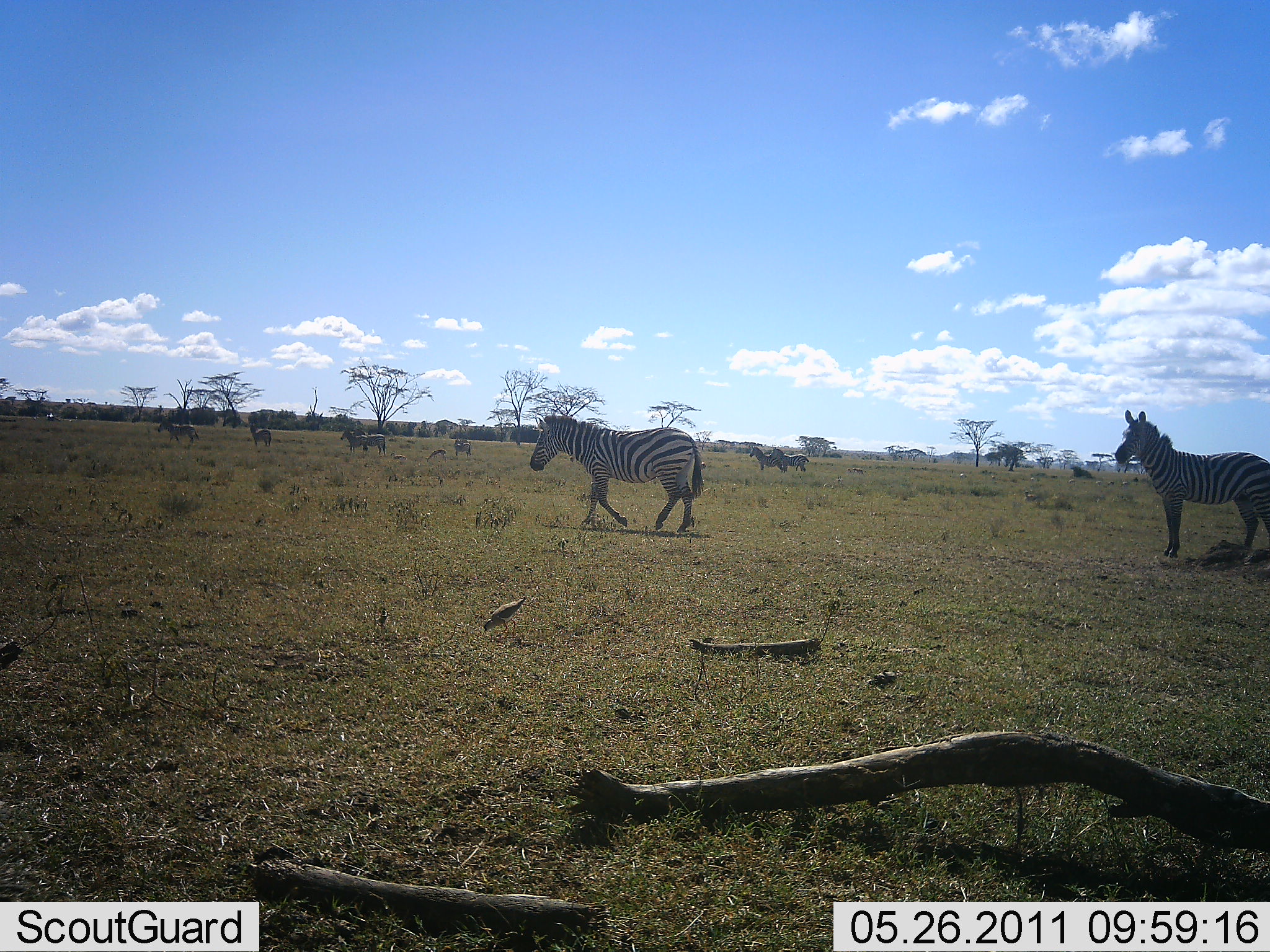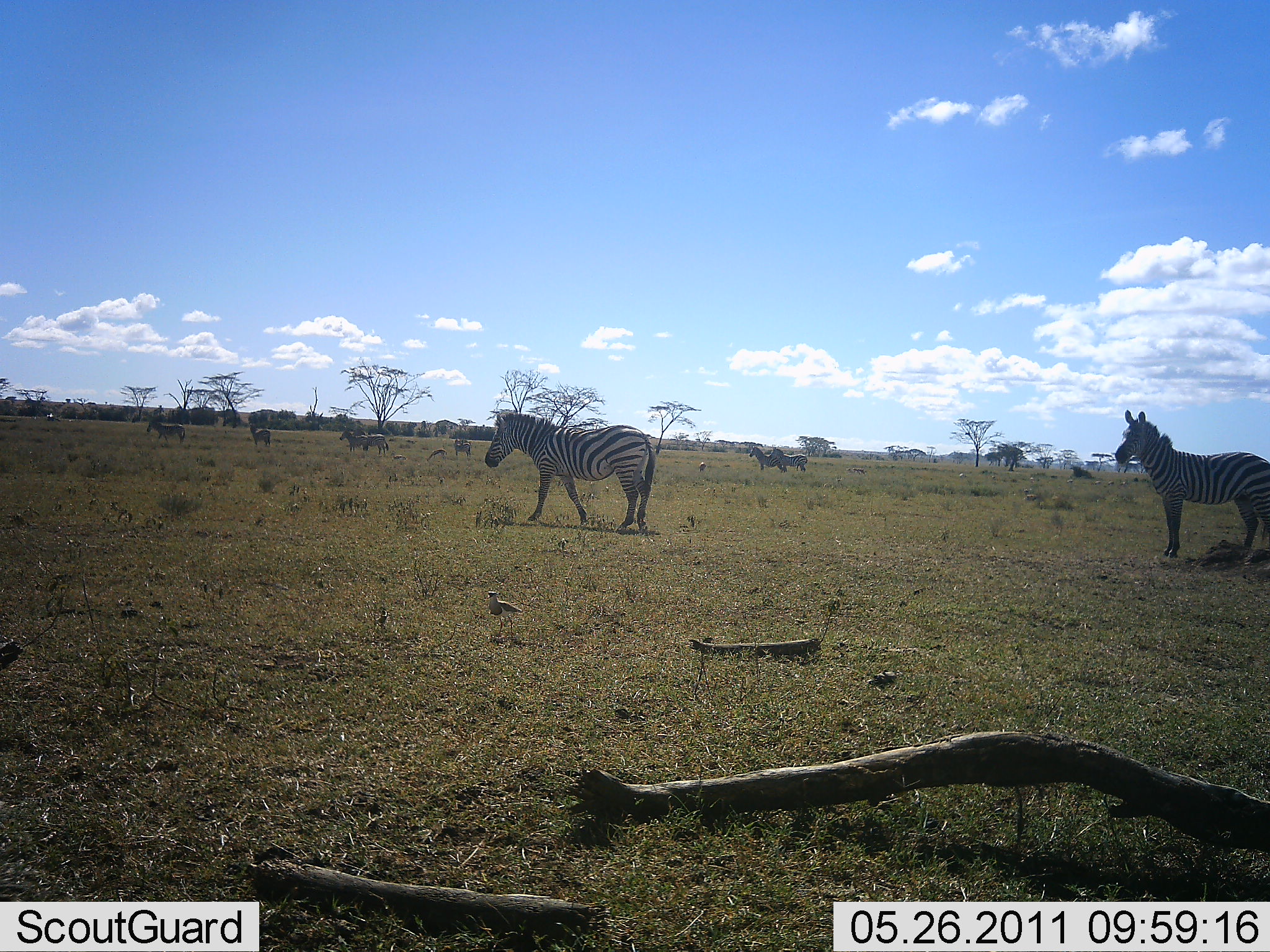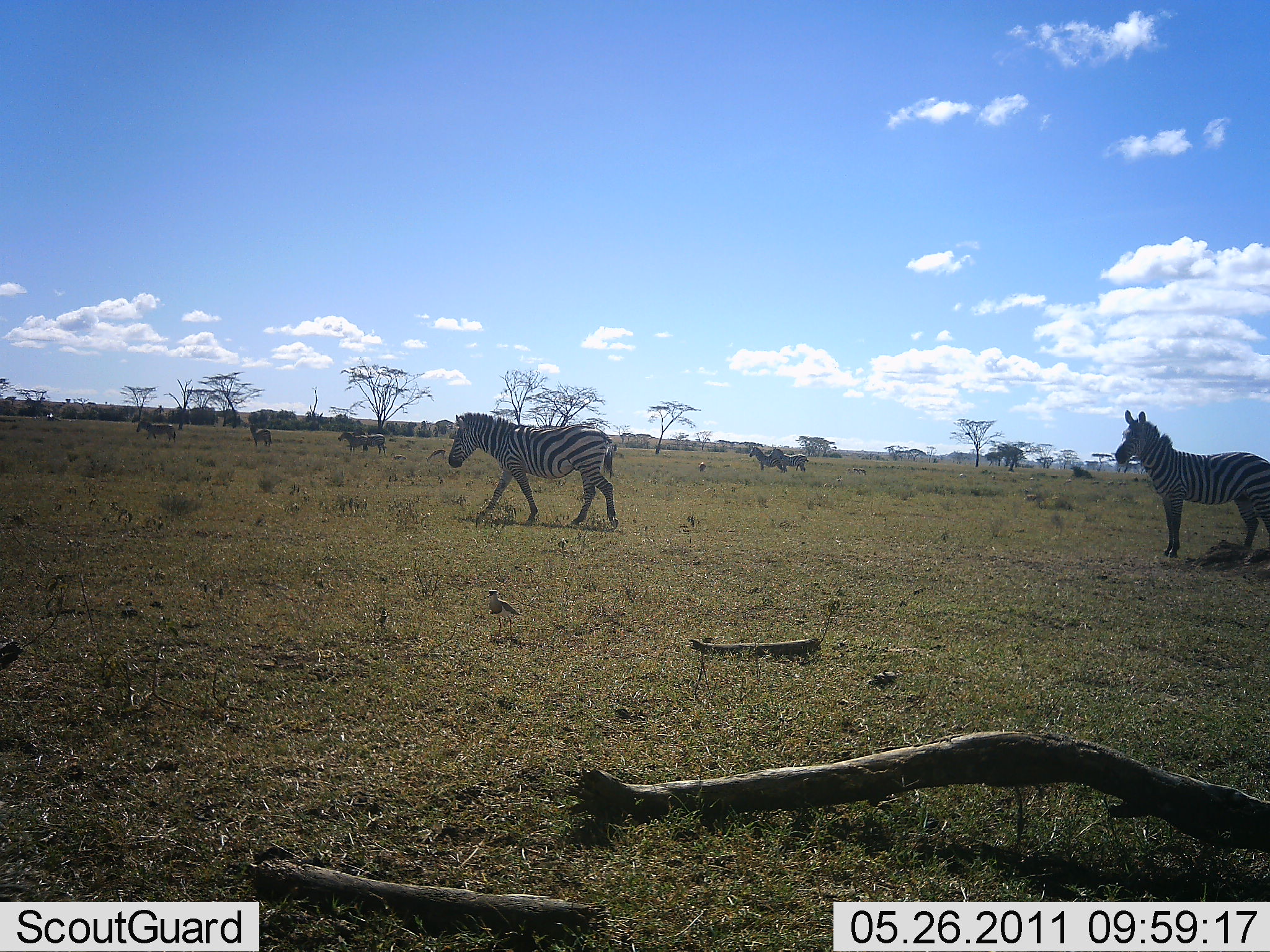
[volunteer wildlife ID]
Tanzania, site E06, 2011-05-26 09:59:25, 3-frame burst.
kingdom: Animalia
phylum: Chordata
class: Mammalia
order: Perissodactyla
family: Equidae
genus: Equus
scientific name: Equus quagga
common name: plains zebra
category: zebra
Zebra (plains zebra) (Equus quagga), count 8. Behavior (volunteer vote fractions): standing 81%, resting 0%, moving 62%, interacting 0%. Young present (vote fraction): 6%. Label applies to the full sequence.